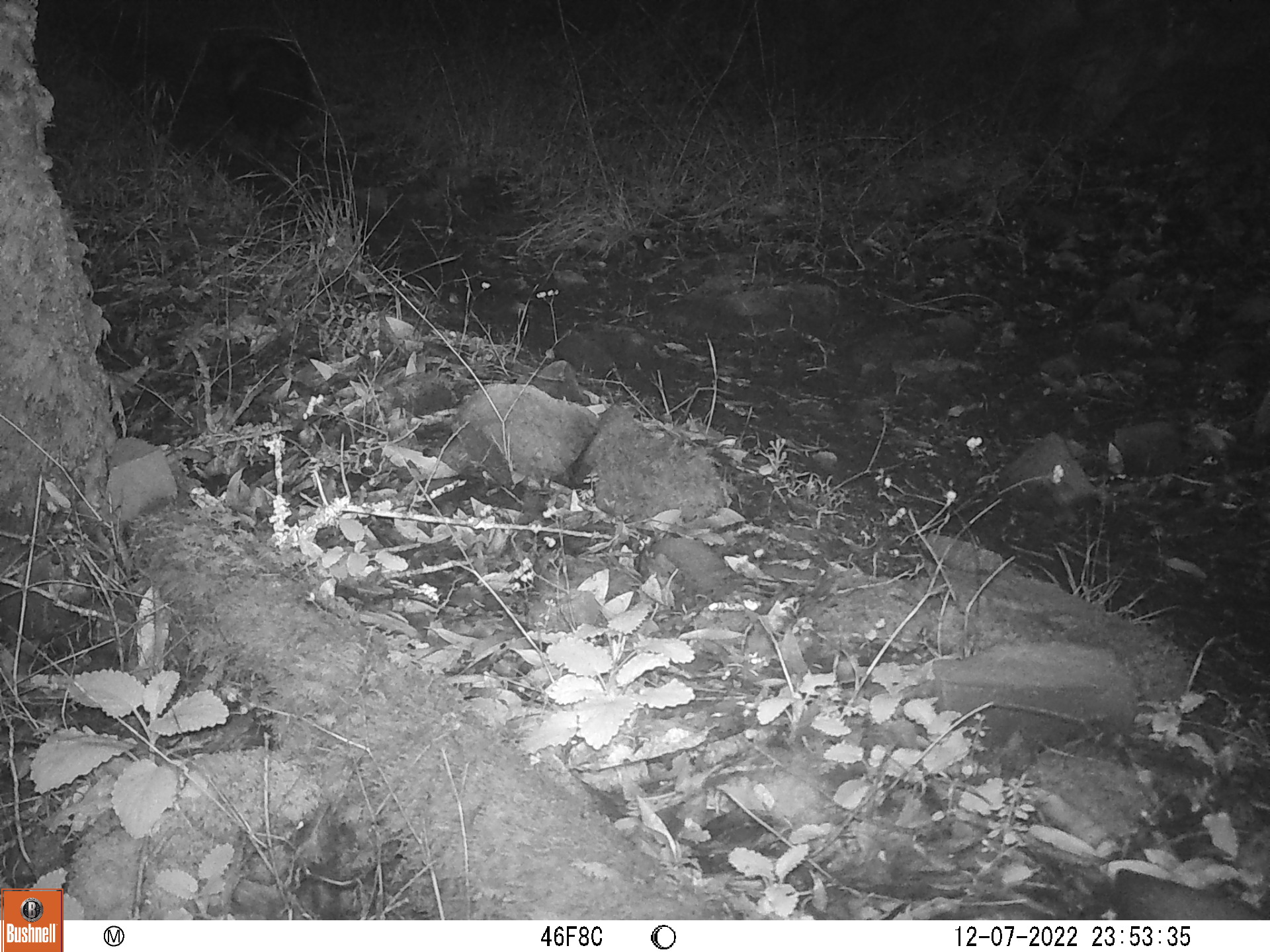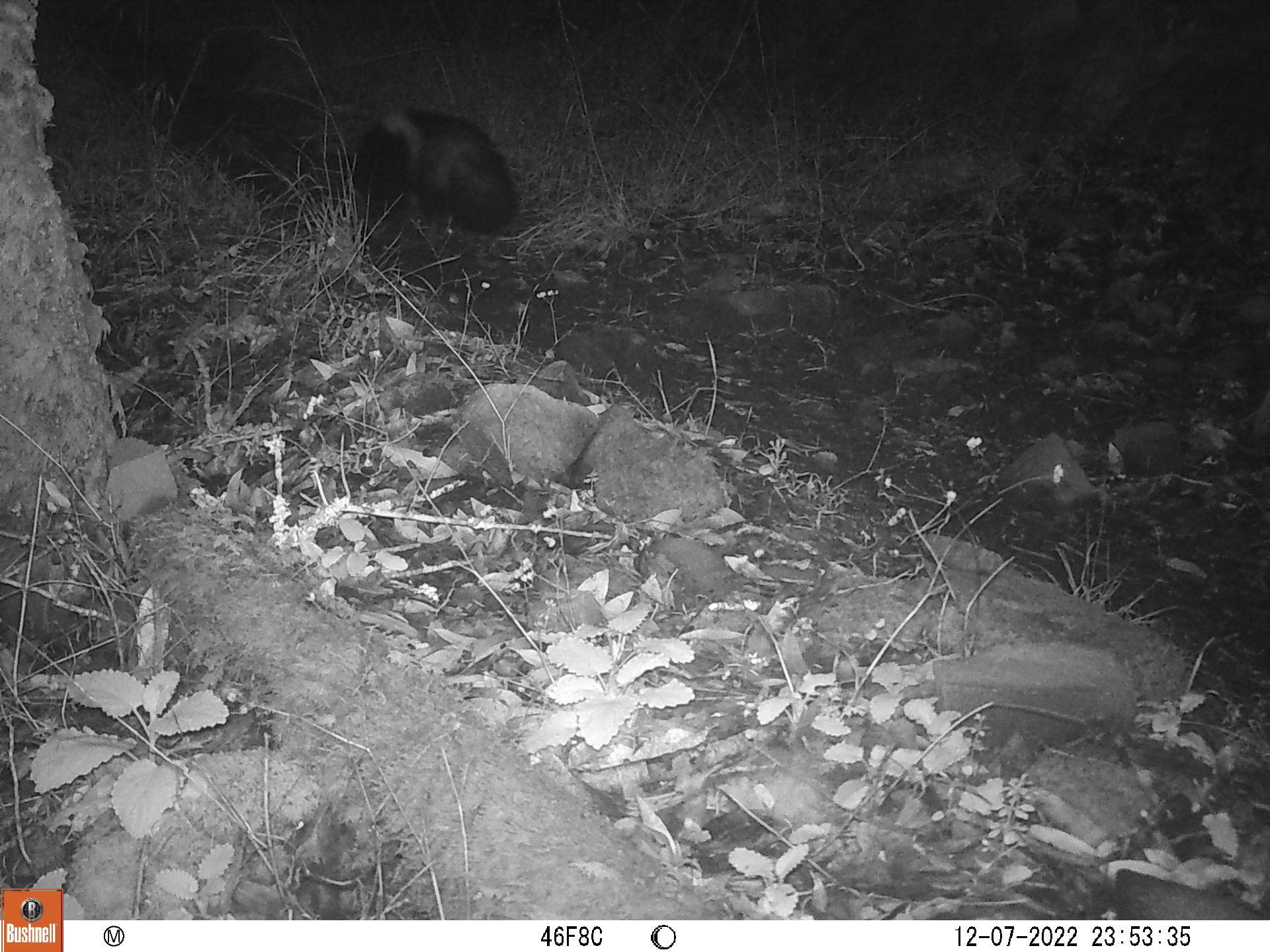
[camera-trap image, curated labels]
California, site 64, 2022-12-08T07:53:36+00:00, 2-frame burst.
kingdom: Animalia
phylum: Chordata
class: Mammalia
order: Carnivora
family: Mephitidae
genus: Mephitis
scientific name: Mephitis mephitis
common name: striped skunk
Striped skunk (Mephitis mephitis).